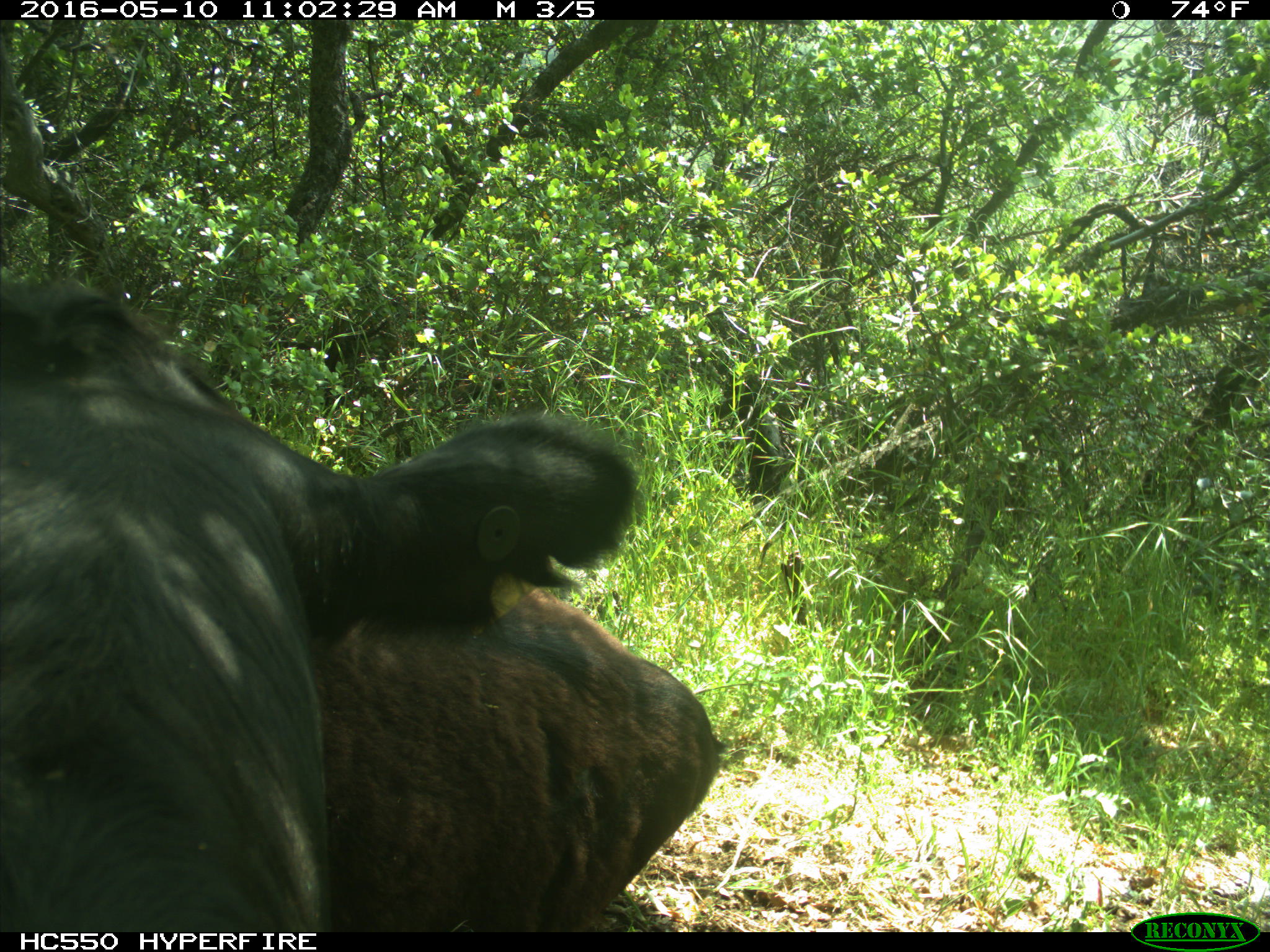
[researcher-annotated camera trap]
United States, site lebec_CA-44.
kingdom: Animalia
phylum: Chordata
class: Mammalia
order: Artiodactyla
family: Bovidae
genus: Bos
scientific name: Bos taurus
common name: domestic cow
Bos taurus (domestic cow).